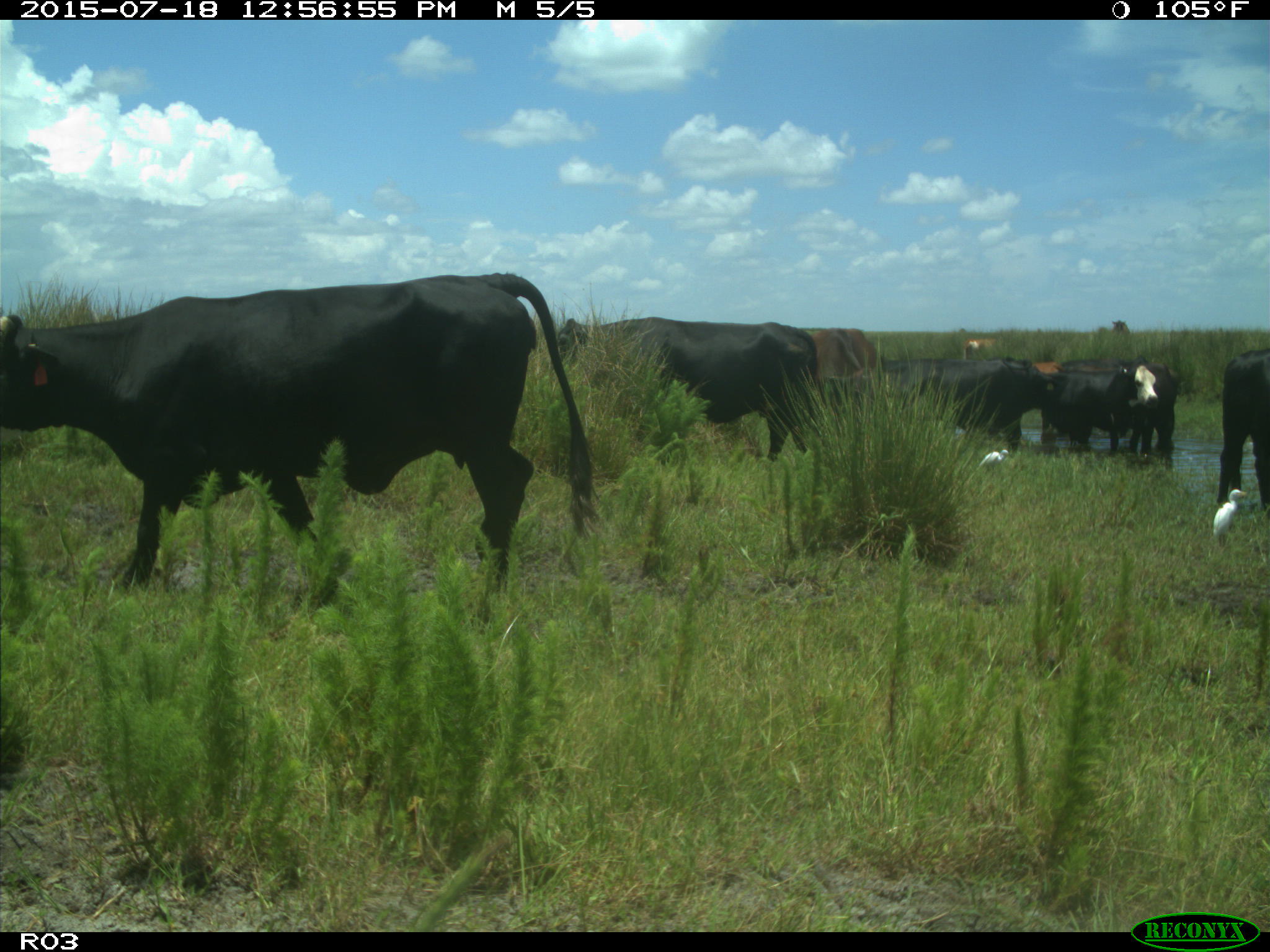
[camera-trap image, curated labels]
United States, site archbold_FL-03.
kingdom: Animalia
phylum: Chordata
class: Mammalia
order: Artiodactyla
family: Bovidae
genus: Bos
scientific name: Bos taurus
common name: domestic cow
Bos taurus (domestic cow).